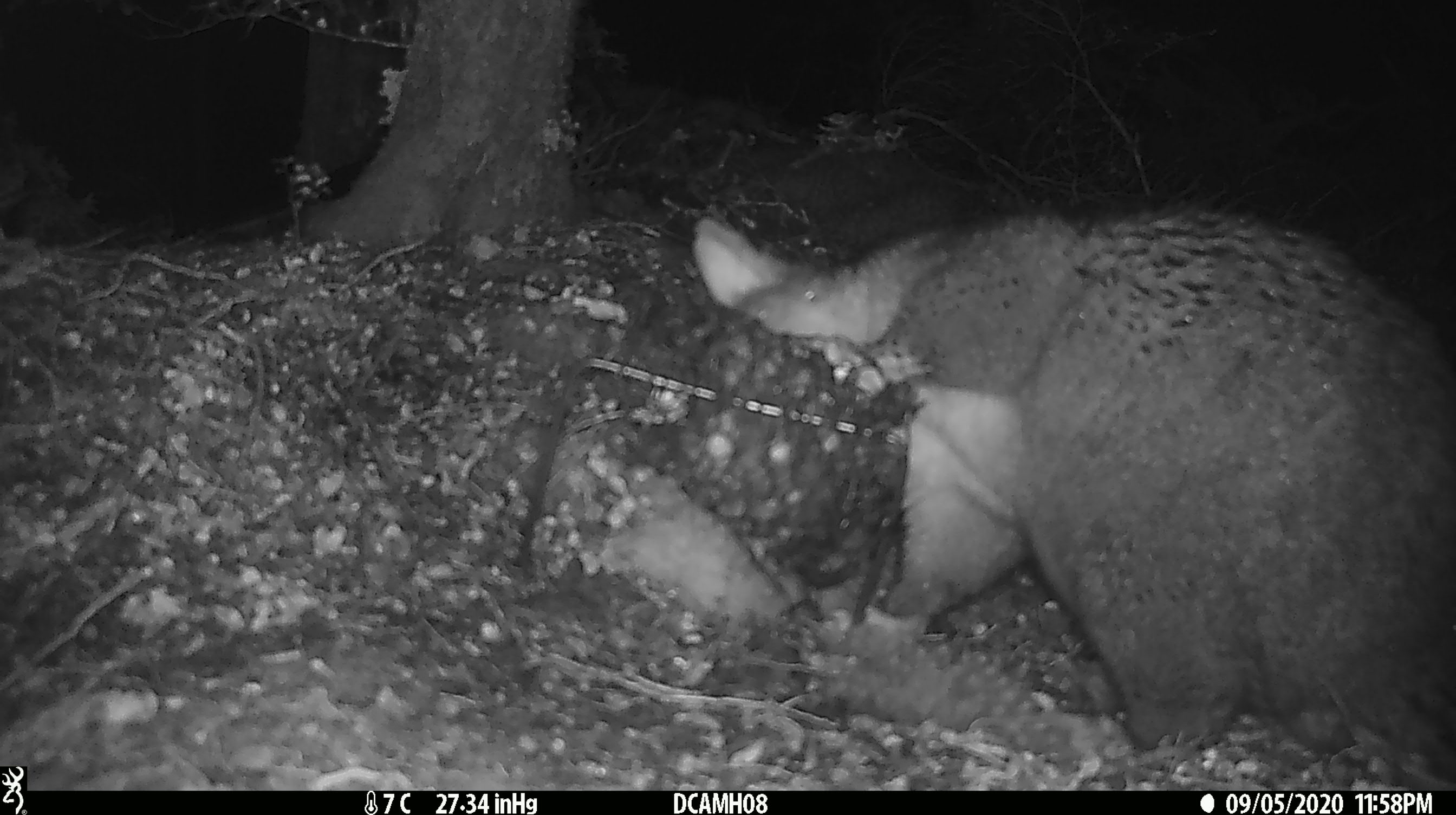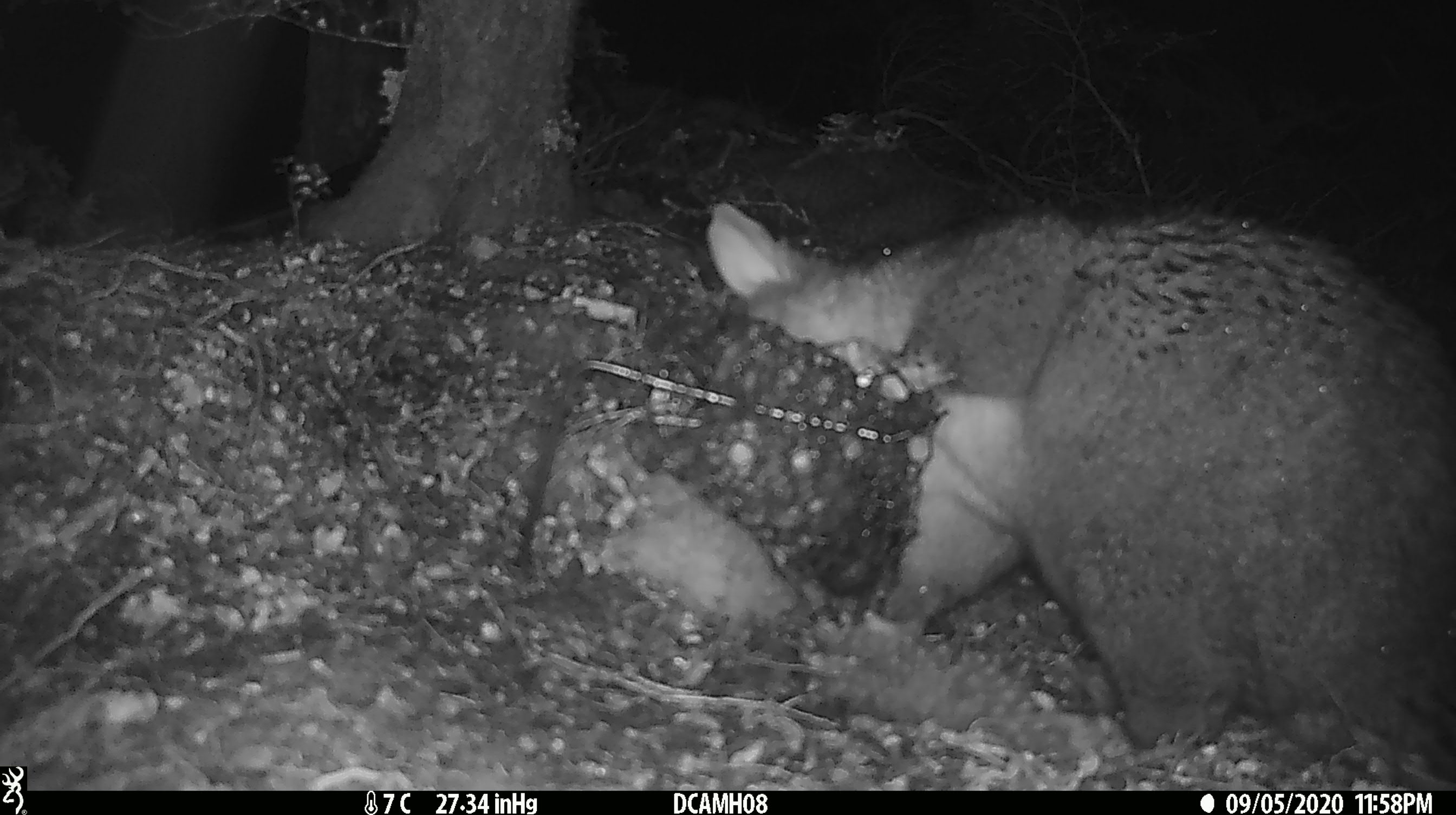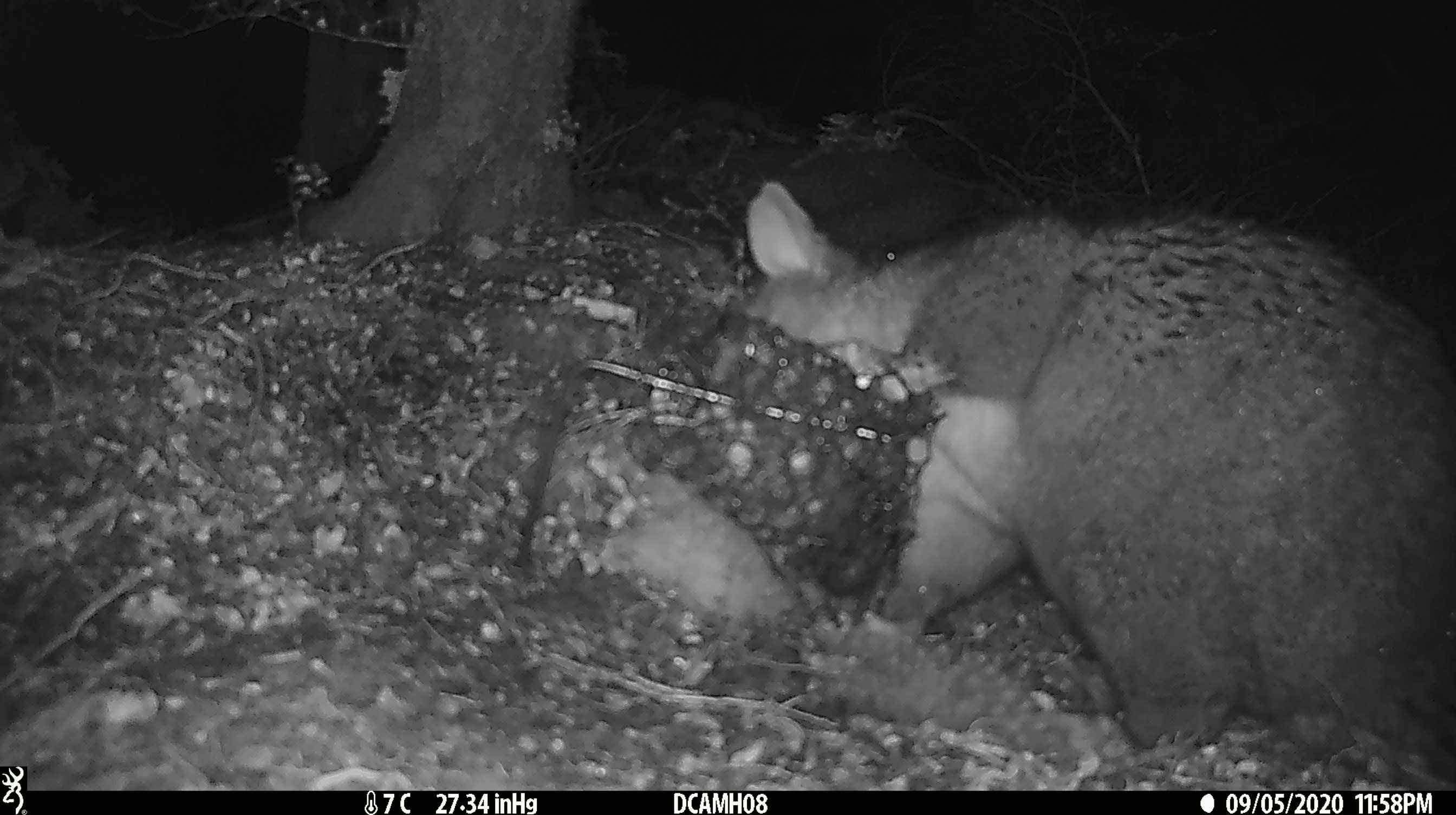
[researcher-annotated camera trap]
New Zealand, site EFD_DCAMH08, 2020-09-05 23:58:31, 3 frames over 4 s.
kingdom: Animalia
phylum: Chordata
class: Mammalia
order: Diprotodontia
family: Phalangeridae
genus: Trichosurus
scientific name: Trichosurus vulpecula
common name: common brushtail possum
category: possum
Possum (common brushtail possum) (Trichosurus vulpecula).